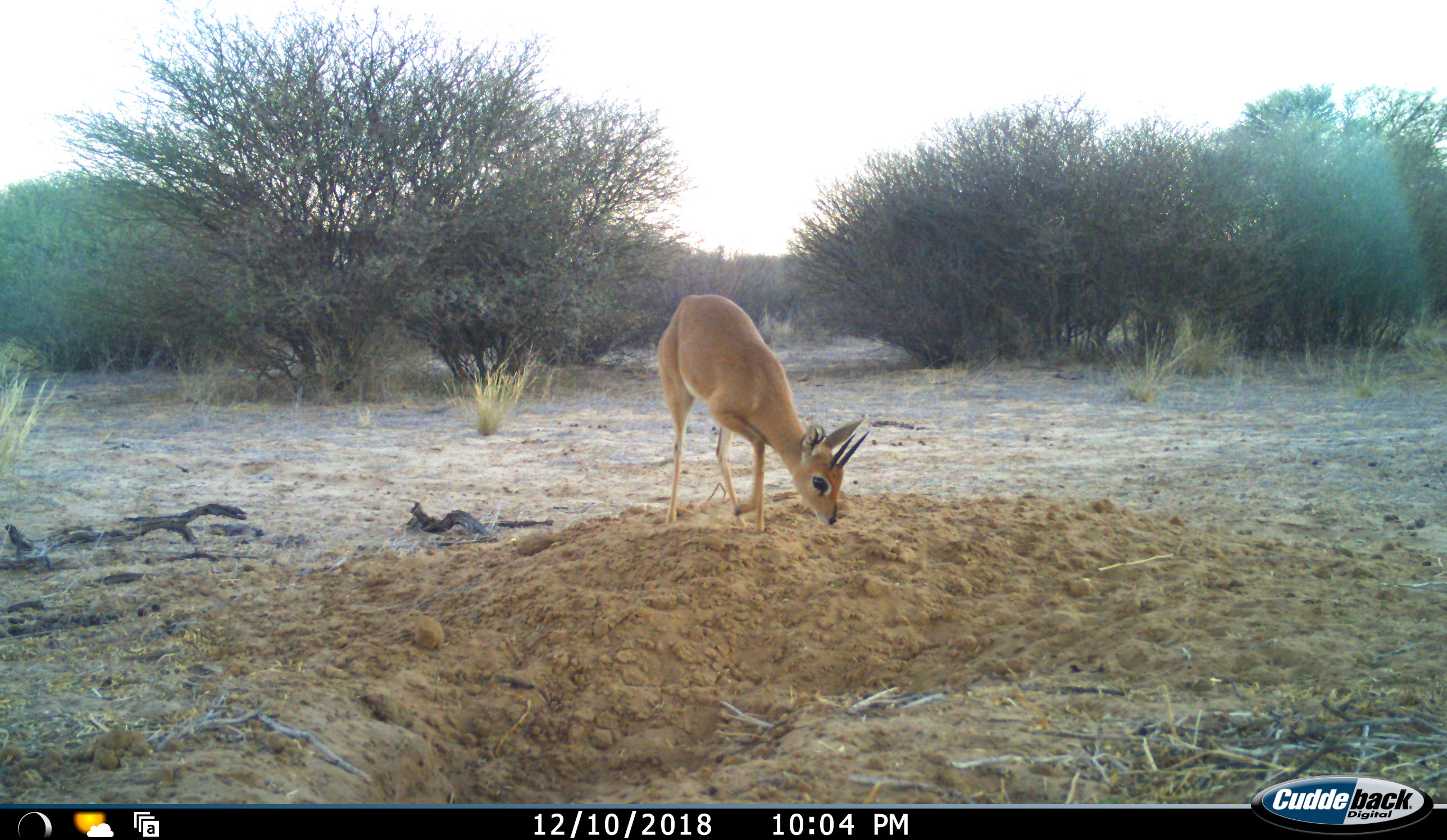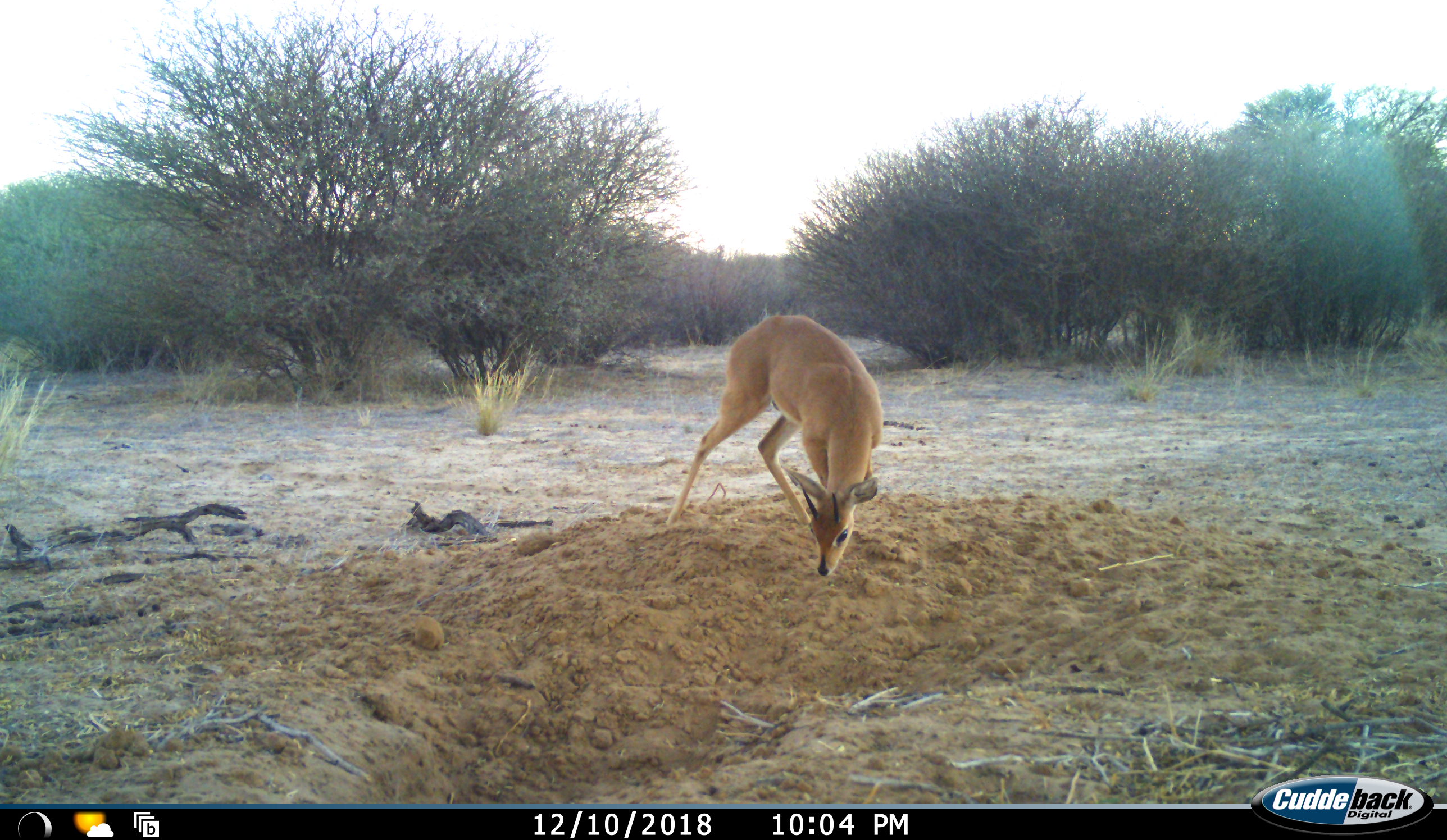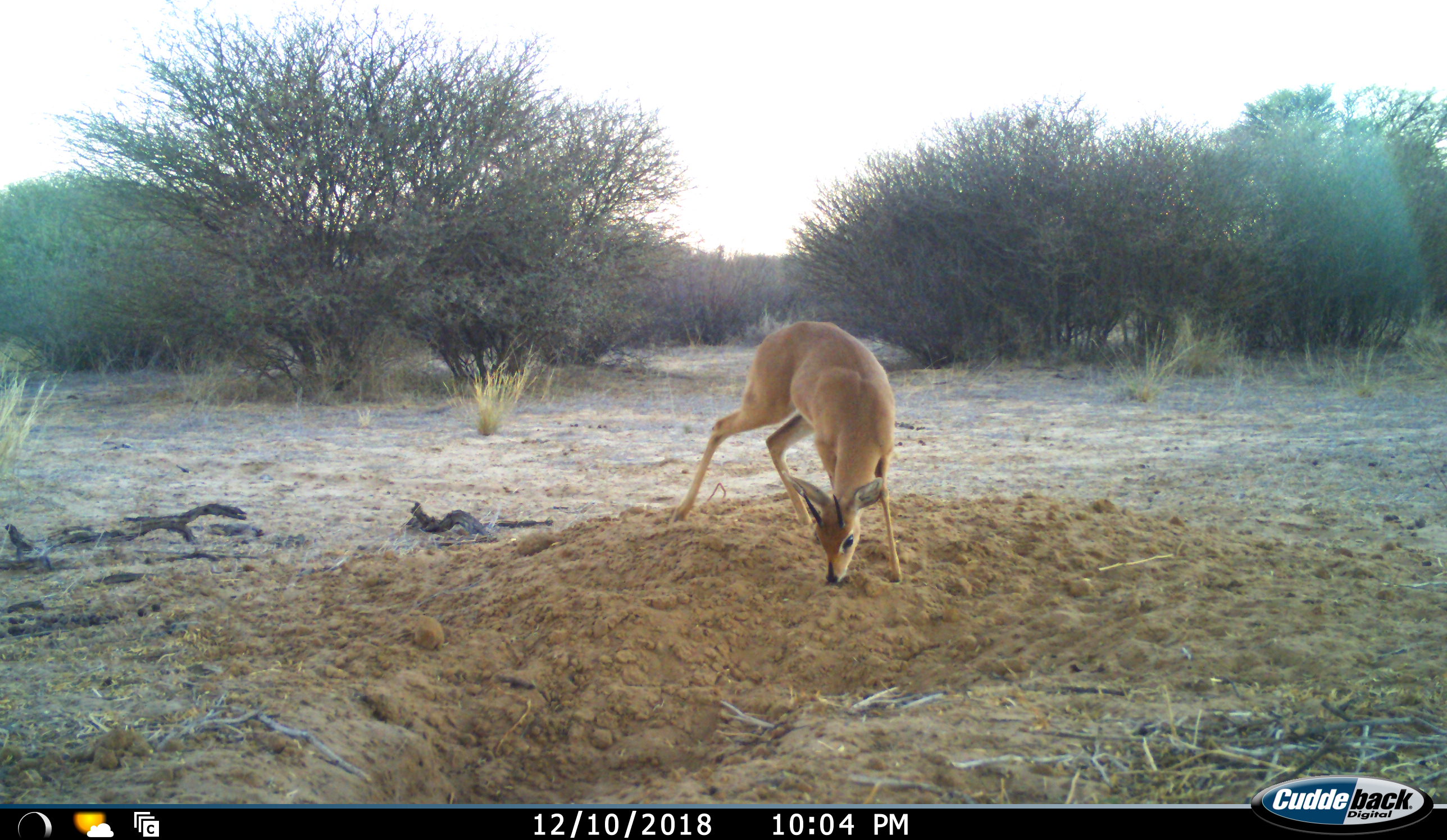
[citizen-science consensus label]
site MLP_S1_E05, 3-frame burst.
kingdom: Animalia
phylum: Chordata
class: Mammalia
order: Artiodactyla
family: Bovidae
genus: Raphicerus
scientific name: Raphicerus campestris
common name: steenbok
Steenbok (Raphicerus campestris), count 1. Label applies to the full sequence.